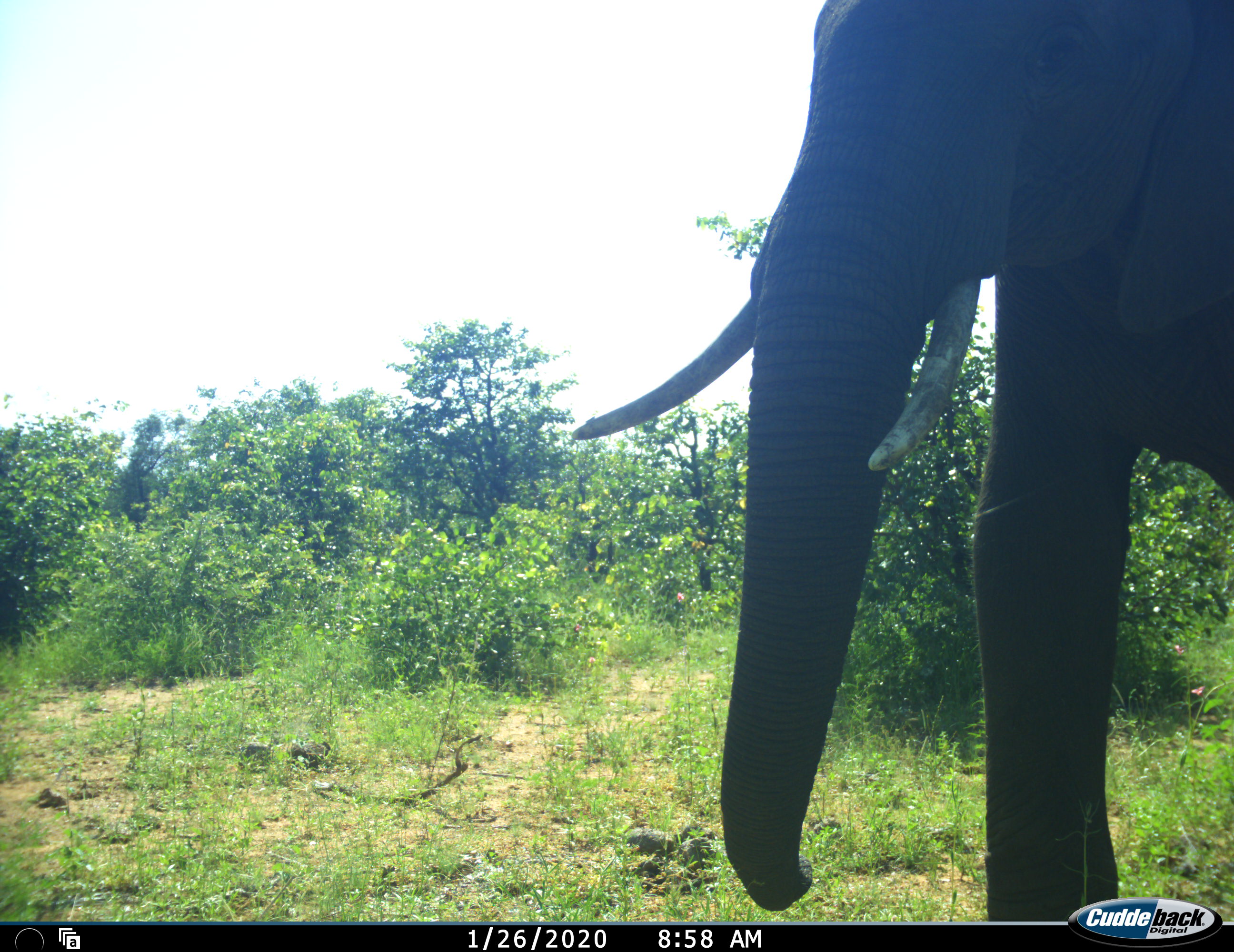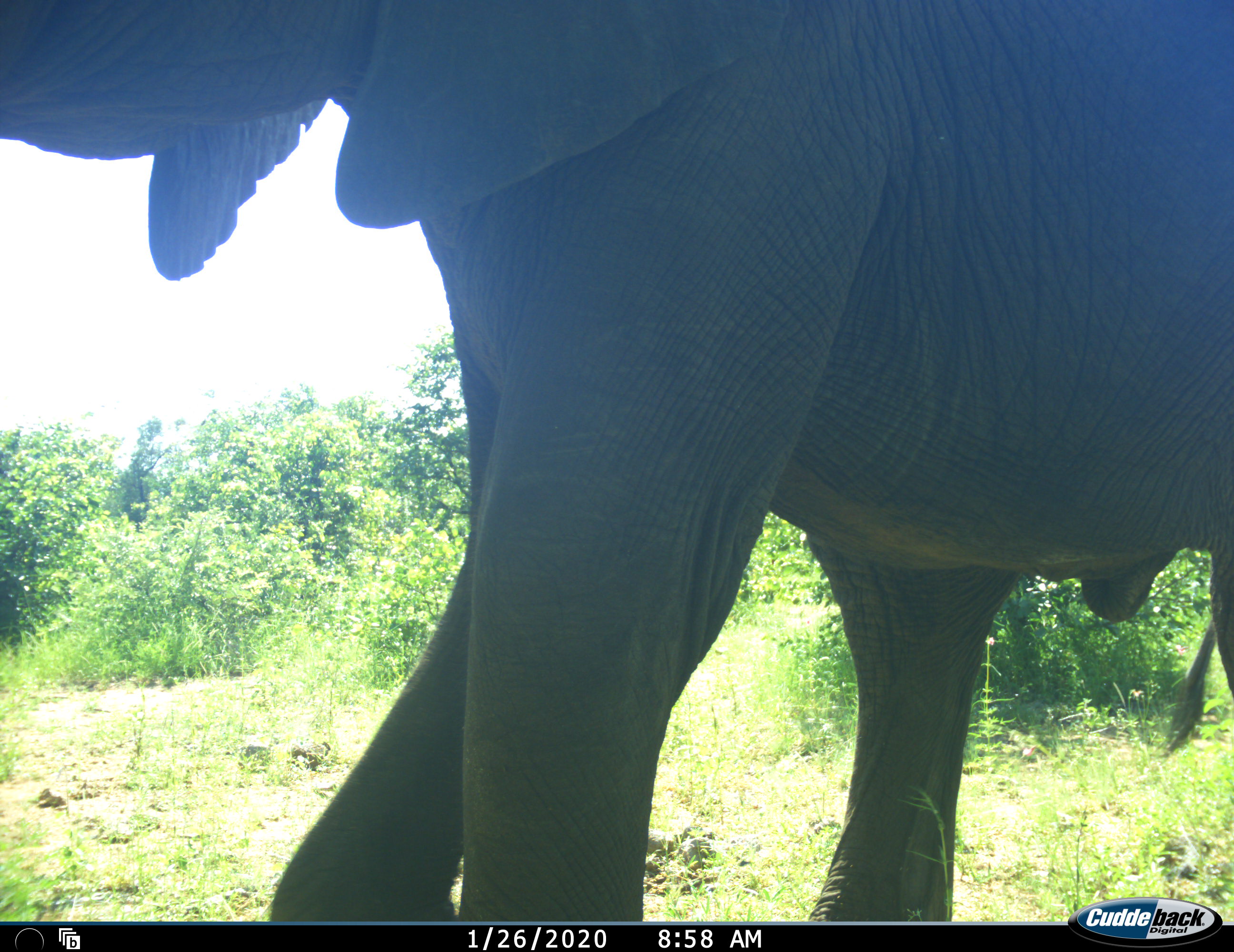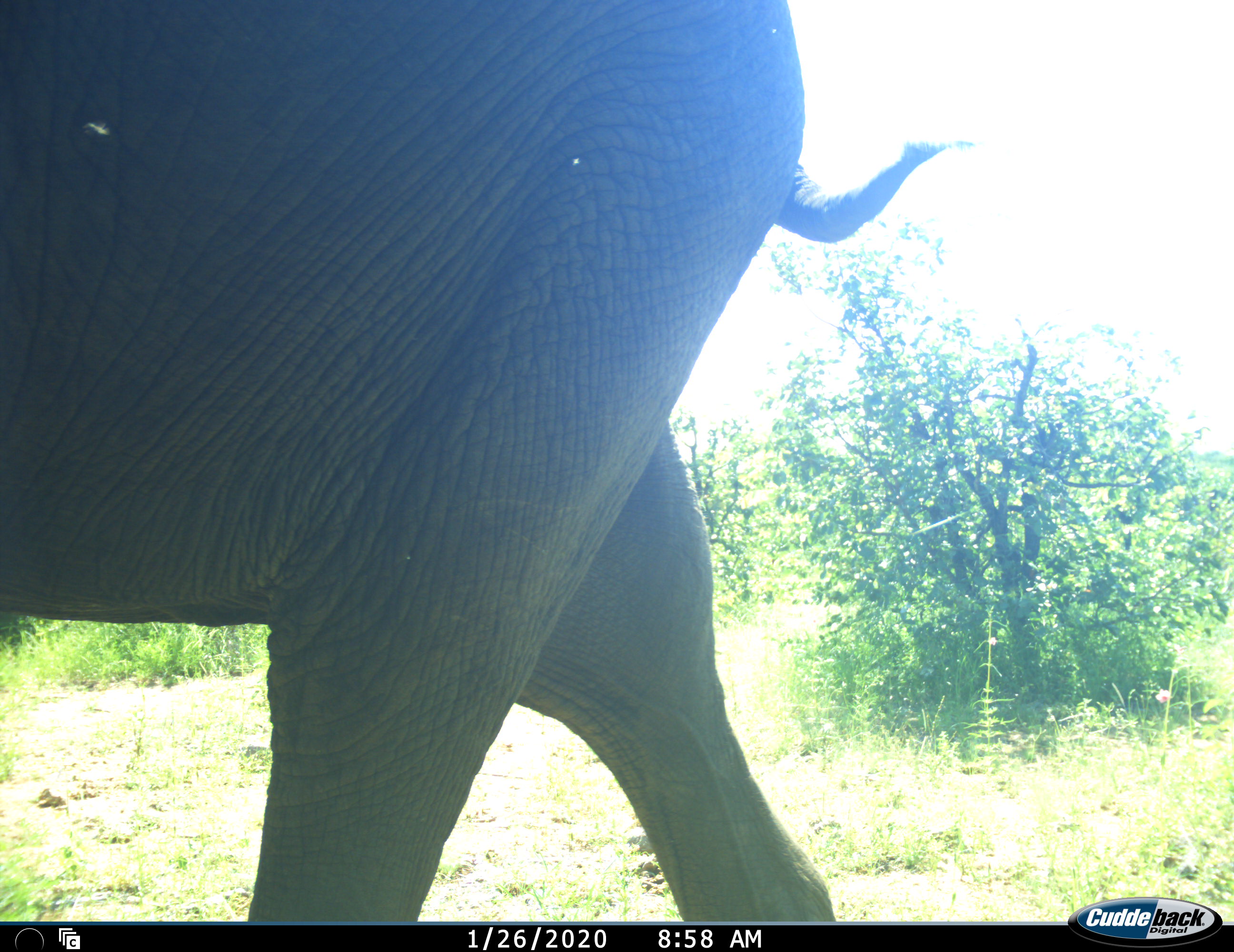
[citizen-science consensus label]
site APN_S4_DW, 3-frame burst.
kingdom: Animalia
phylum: Chordata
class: Mammalia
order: Proboscidea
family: Elephantidae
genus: Loxodonta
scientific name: Loxodonta africana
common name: african bush elephant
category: elephant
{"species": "elephant (african bush elephant) (Loxodonta africana)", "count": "1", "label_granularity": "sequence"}